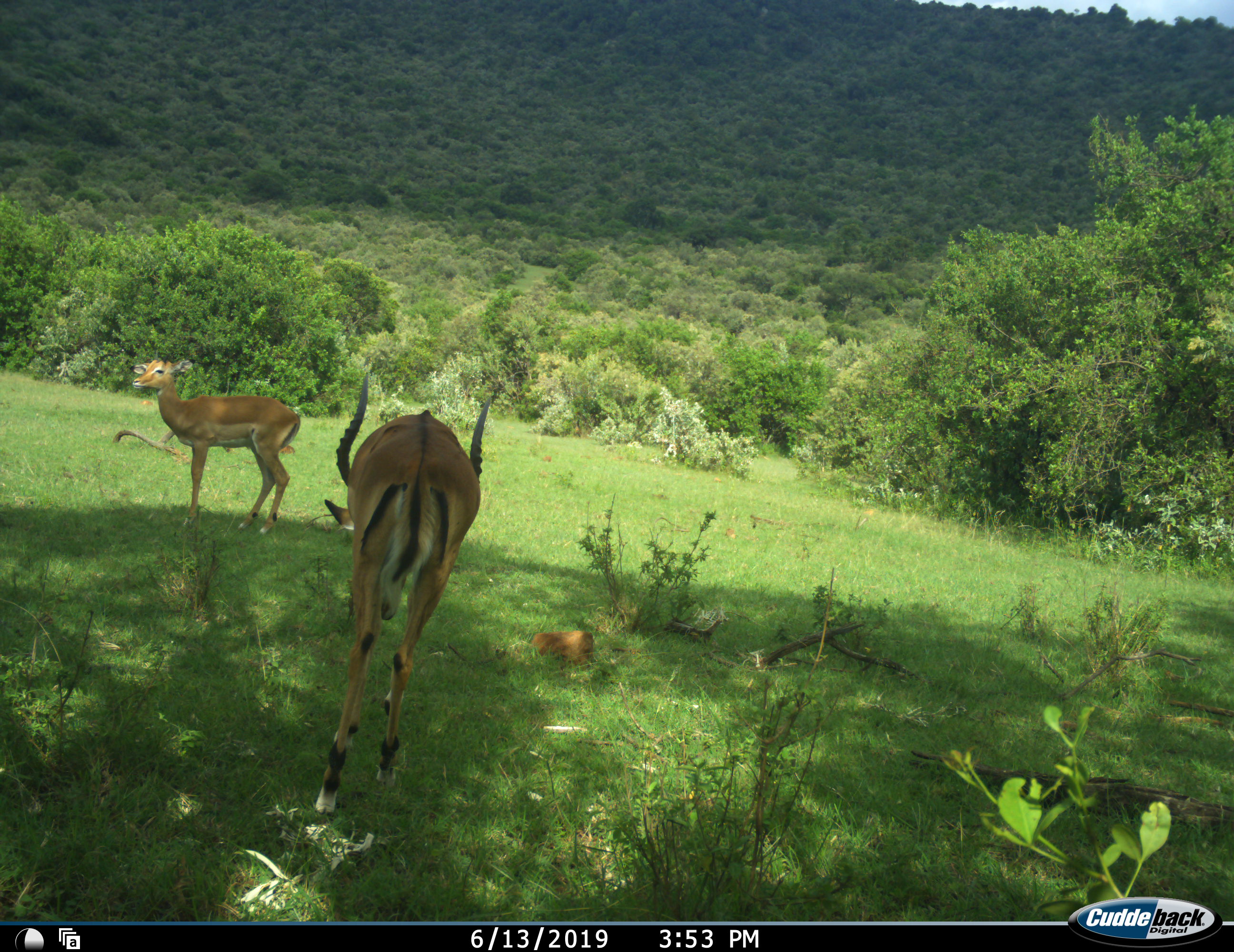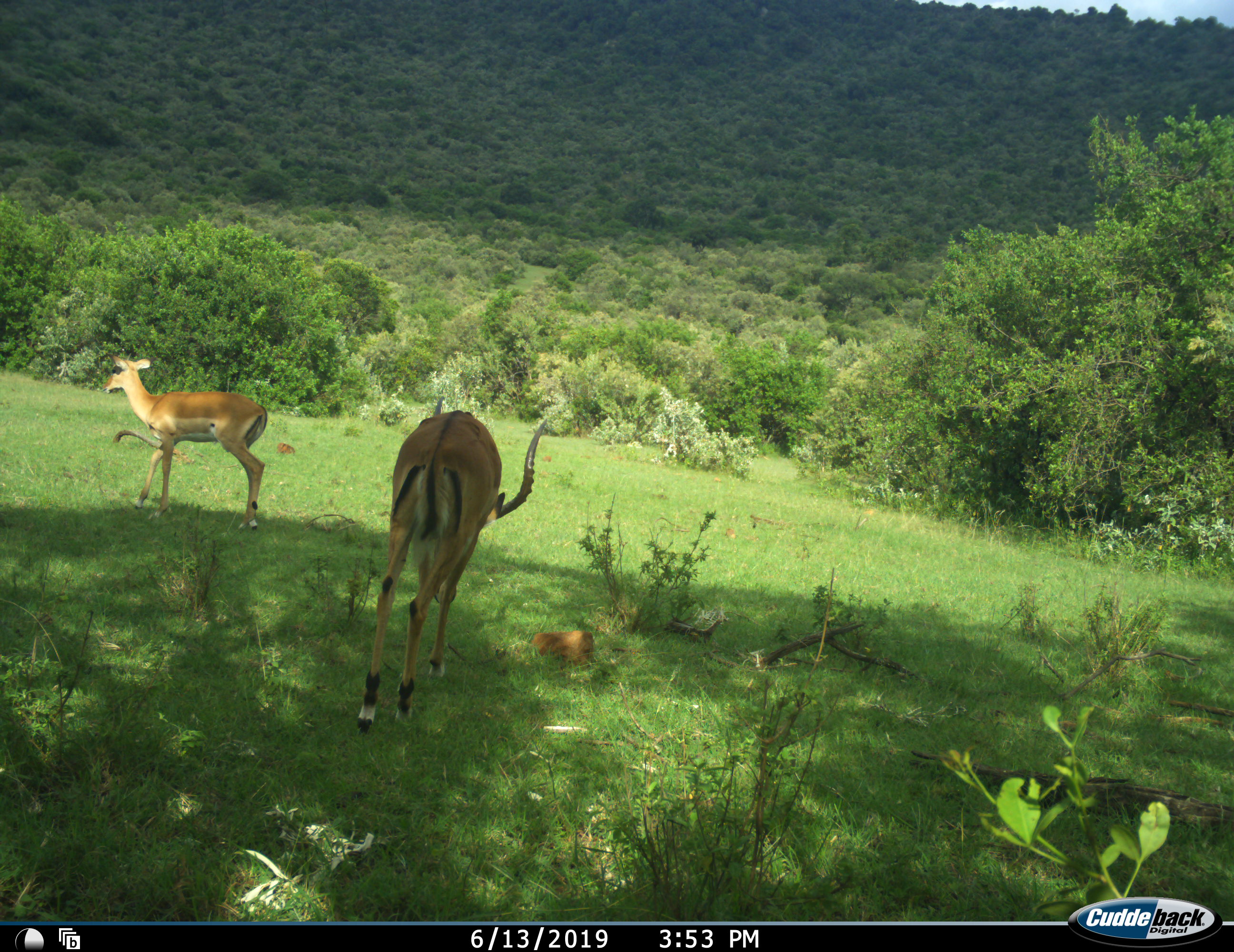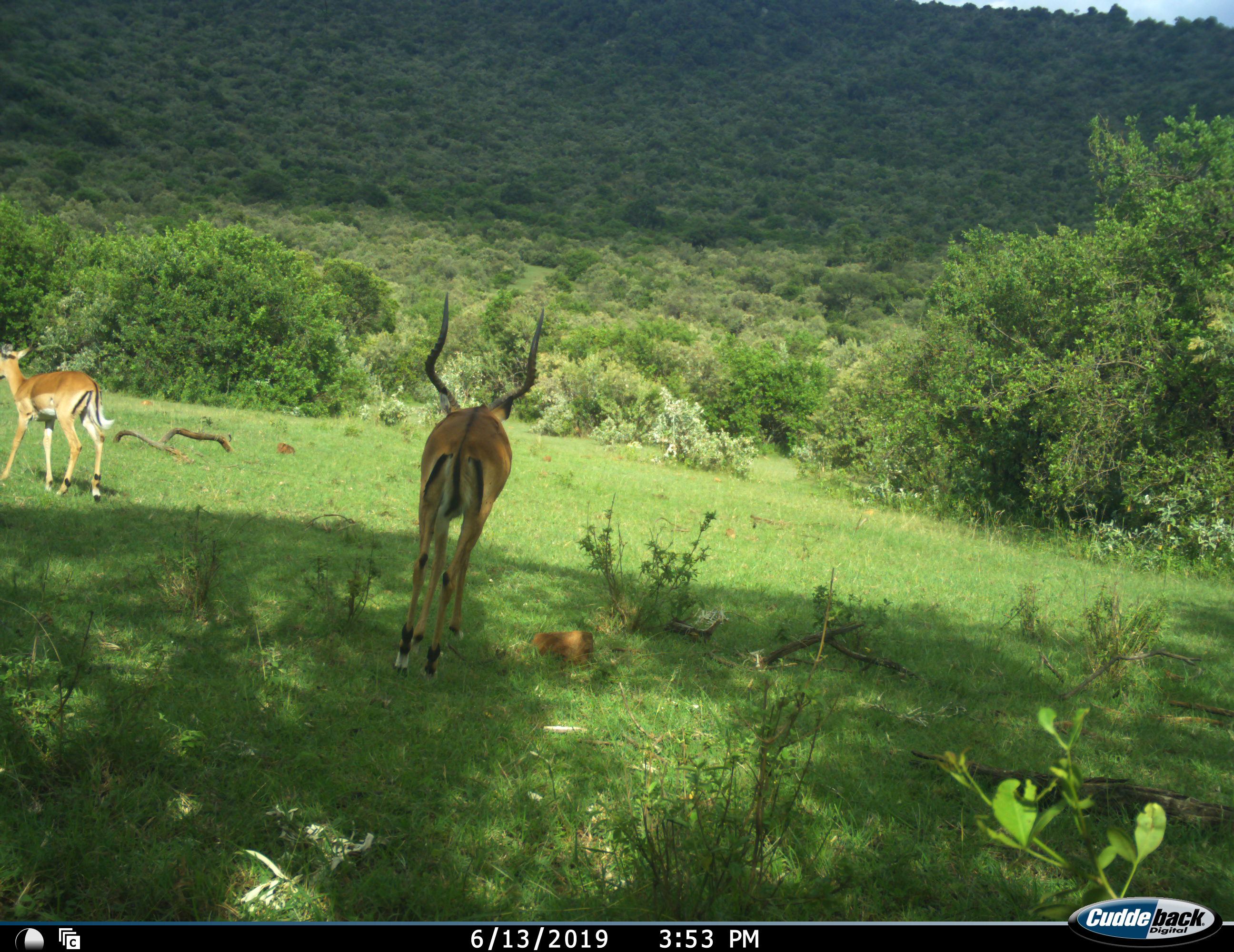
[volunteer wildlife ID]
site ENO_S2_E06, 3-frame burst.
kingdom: Animalia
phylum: Chordata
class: Mammalia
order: Artiodactyla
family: Bovidae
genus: Aepyceros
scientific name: Aepyceros melampus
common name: impala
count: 2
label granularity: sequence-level